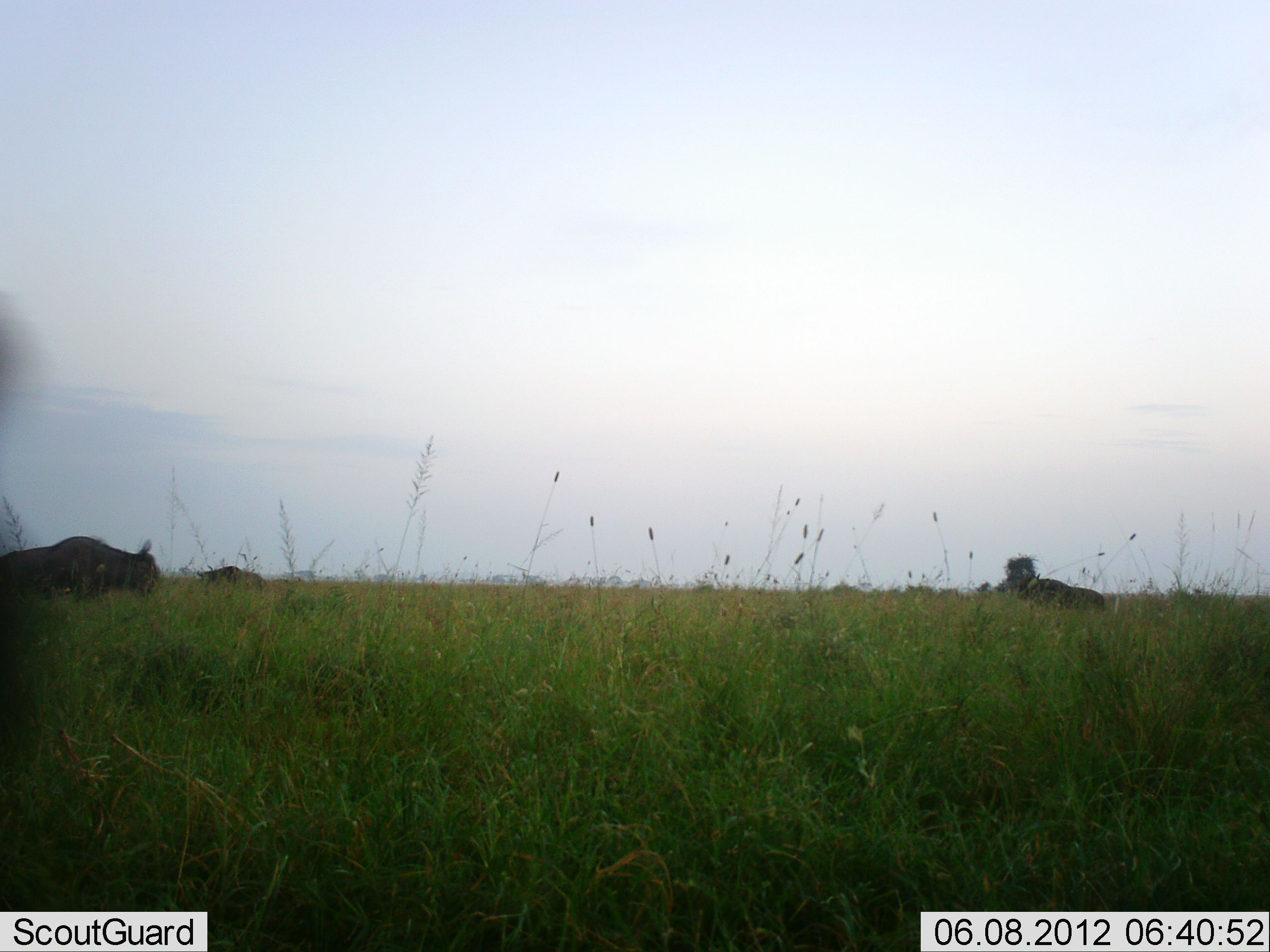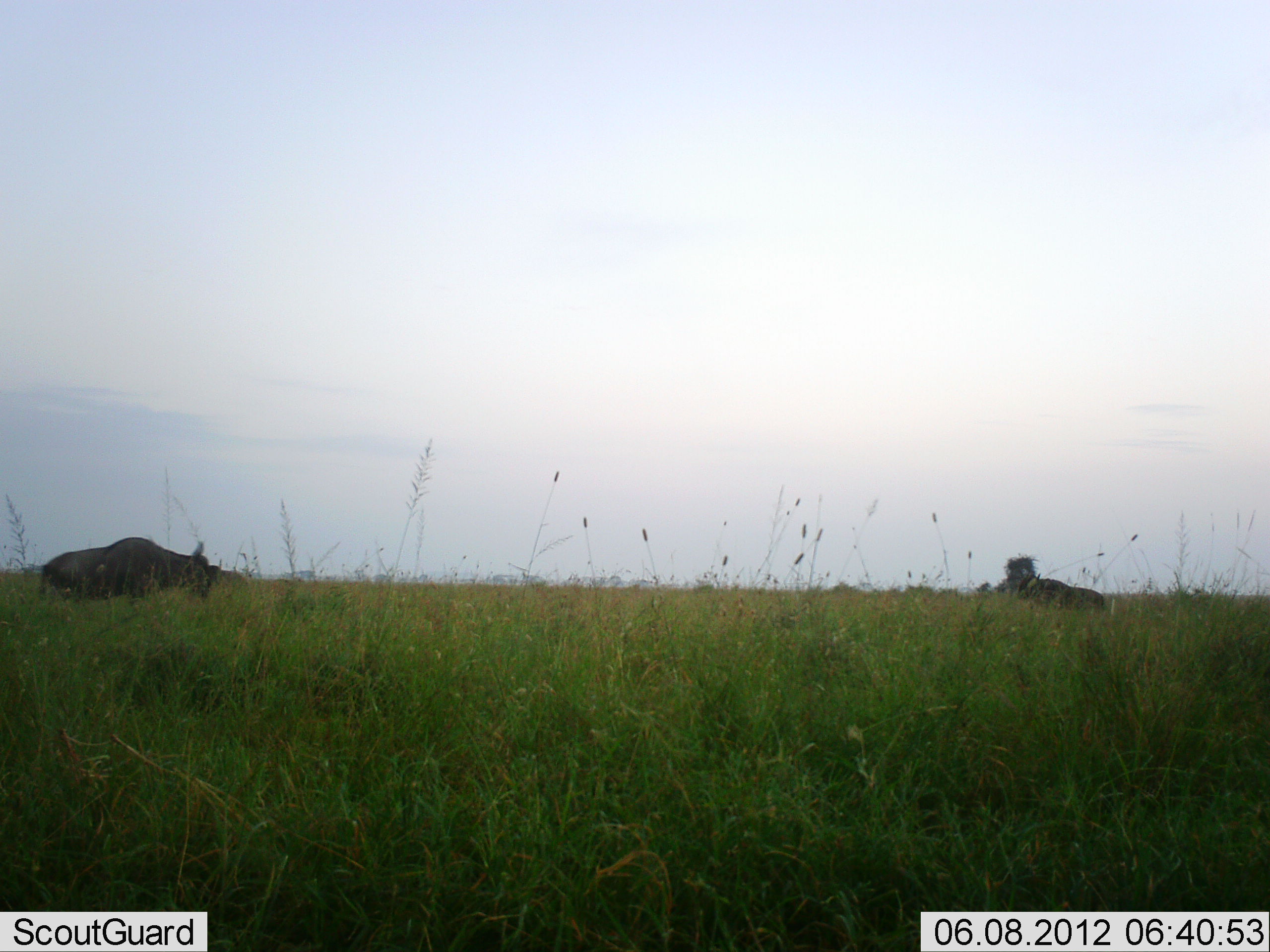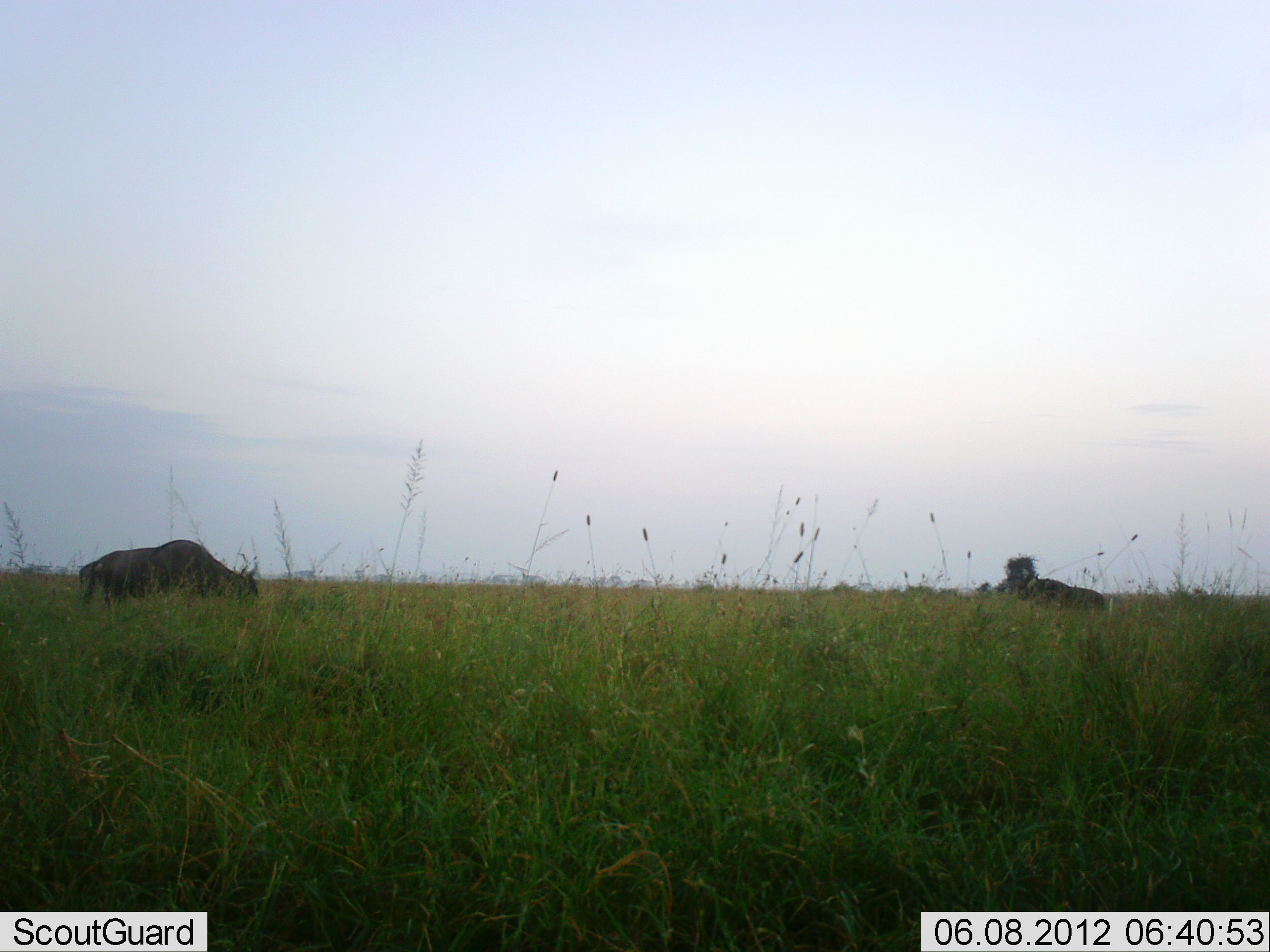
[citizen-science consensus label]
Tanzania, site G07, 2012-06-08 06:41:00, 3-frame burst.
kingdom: Animalia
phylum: Chordata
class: Mammalia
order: Artiodactyla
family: Bovidae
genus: Connochaetes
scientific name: Connochaetes taurinus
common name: blue wildebeest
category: wildebeest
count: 3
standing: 40%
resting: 30%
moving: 60%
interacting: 0%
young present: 0%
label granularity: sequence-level